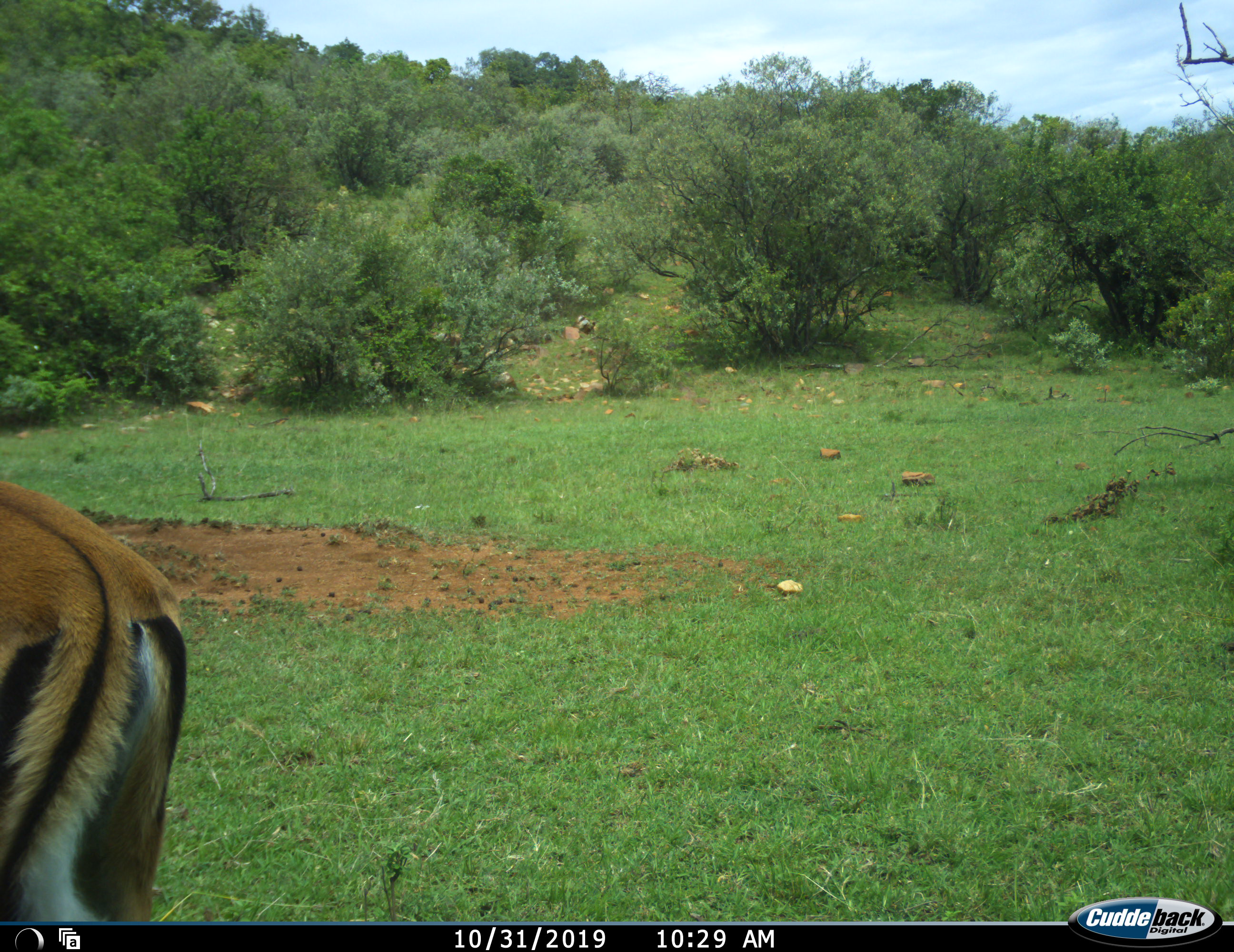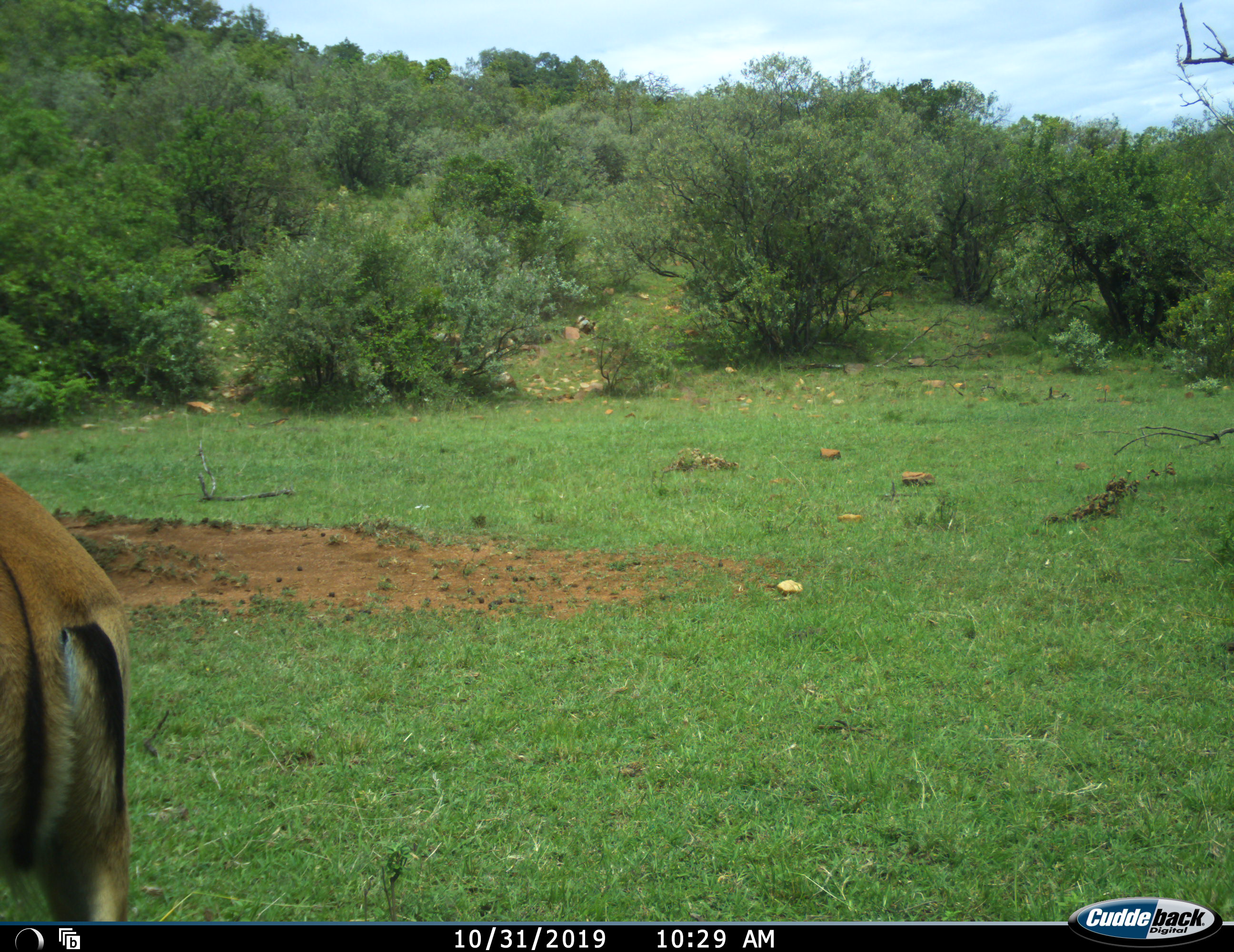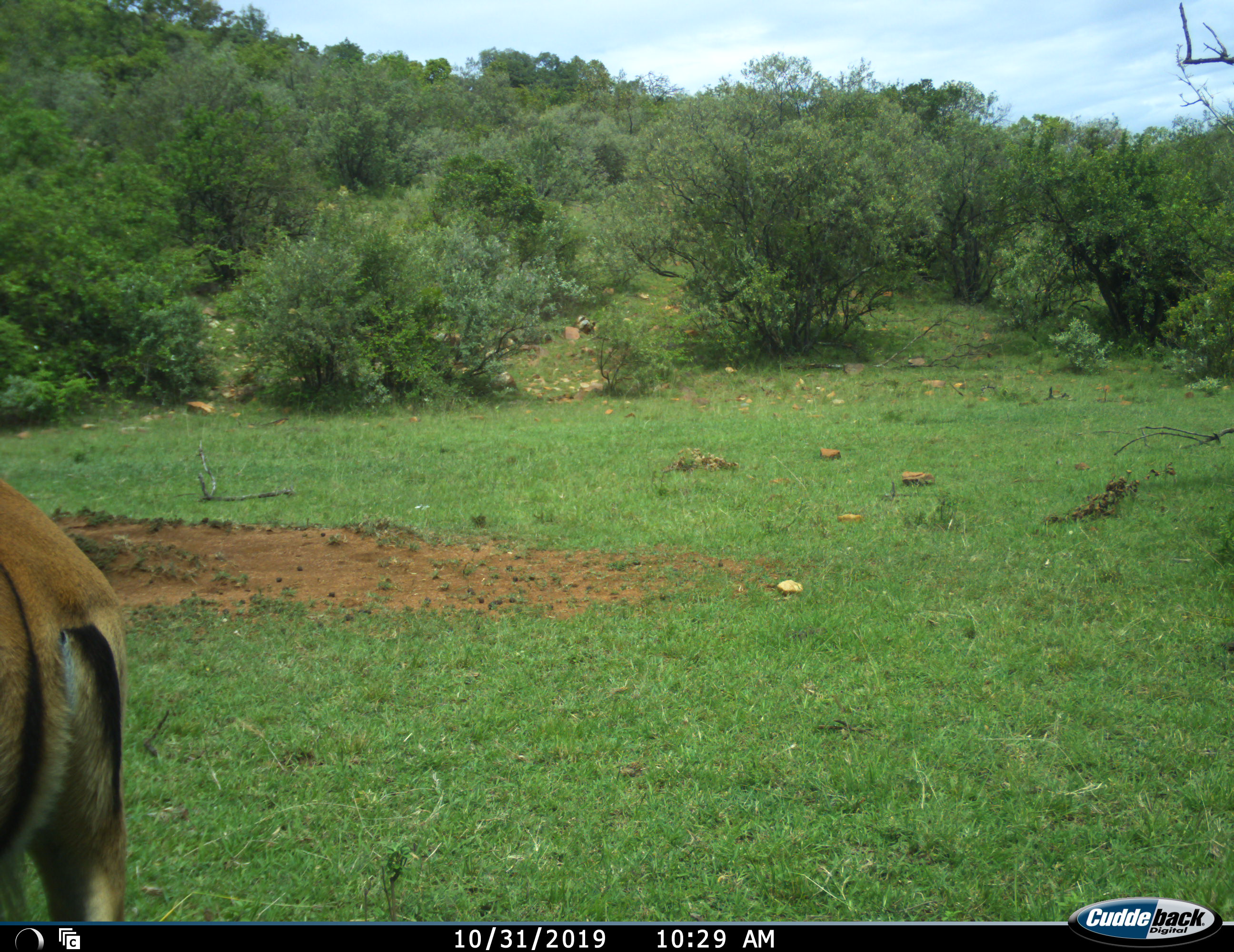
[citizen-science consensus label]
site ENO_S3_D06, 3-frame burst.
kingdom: Animalia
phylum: Chordata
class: Mammalia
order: Artiodactyla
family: Bovidae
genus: Aepyceros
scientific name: Aepyceros melampus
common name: impala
Impala (Aepyceros melampus), count 1. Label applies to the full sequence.